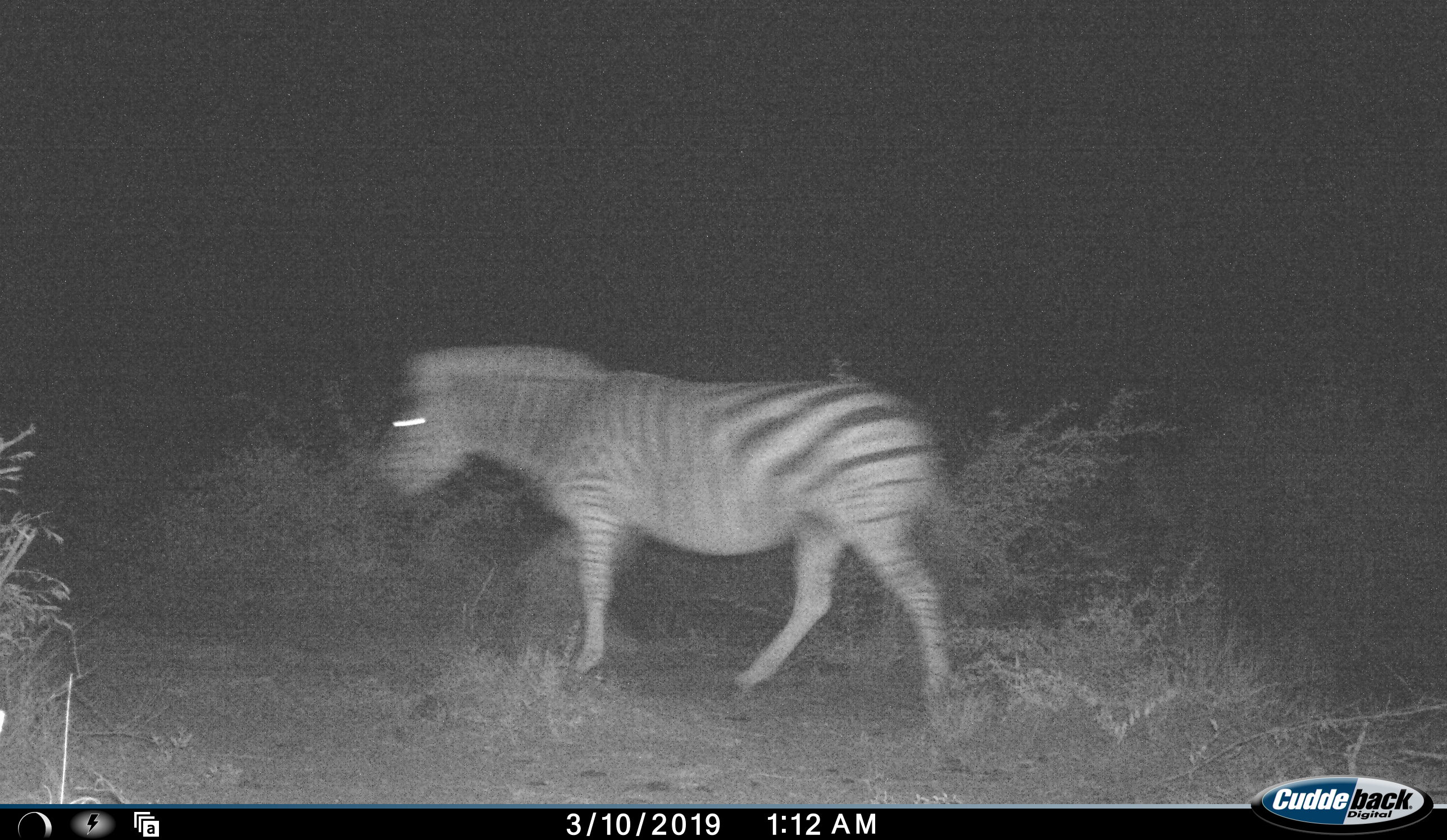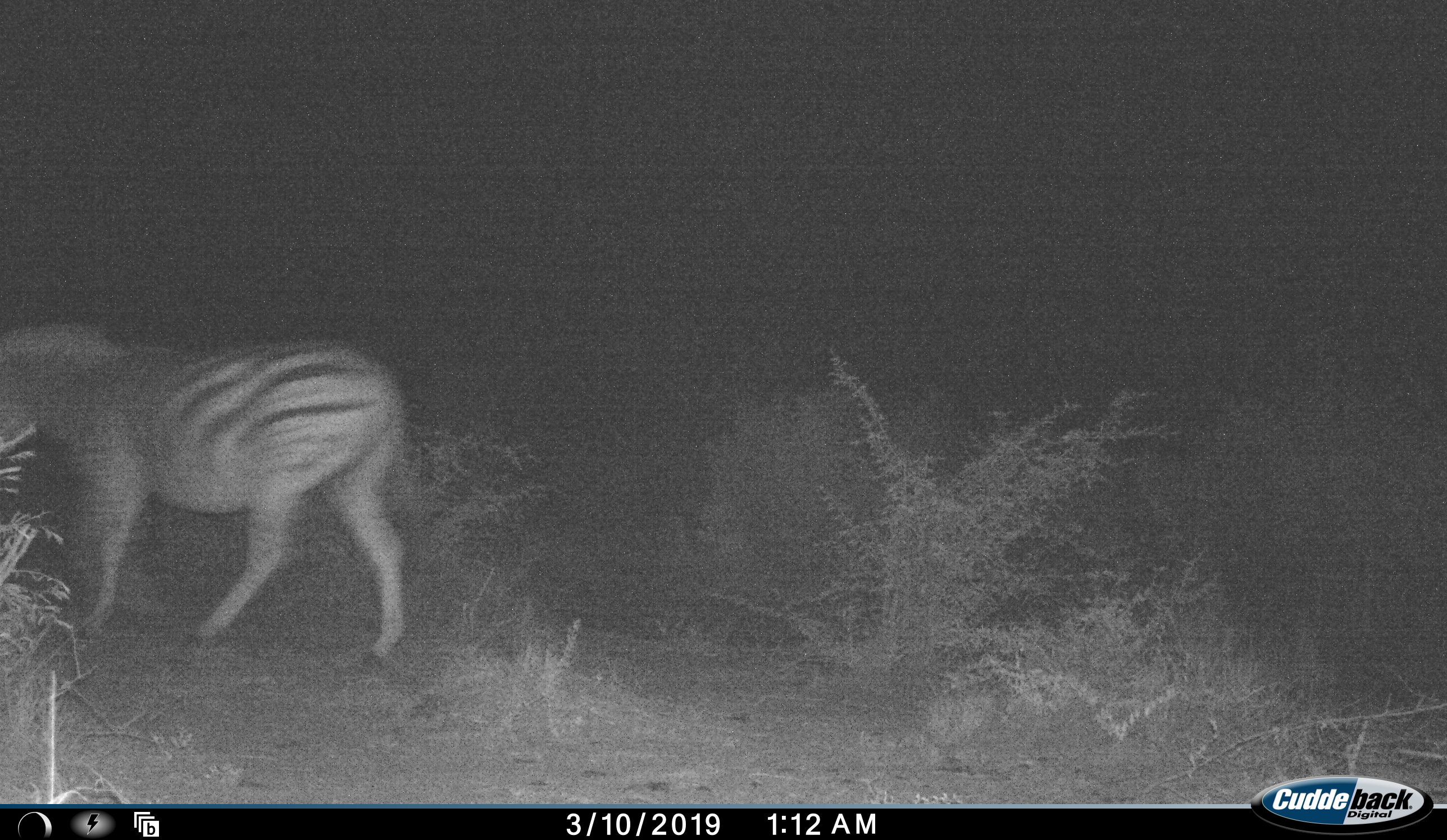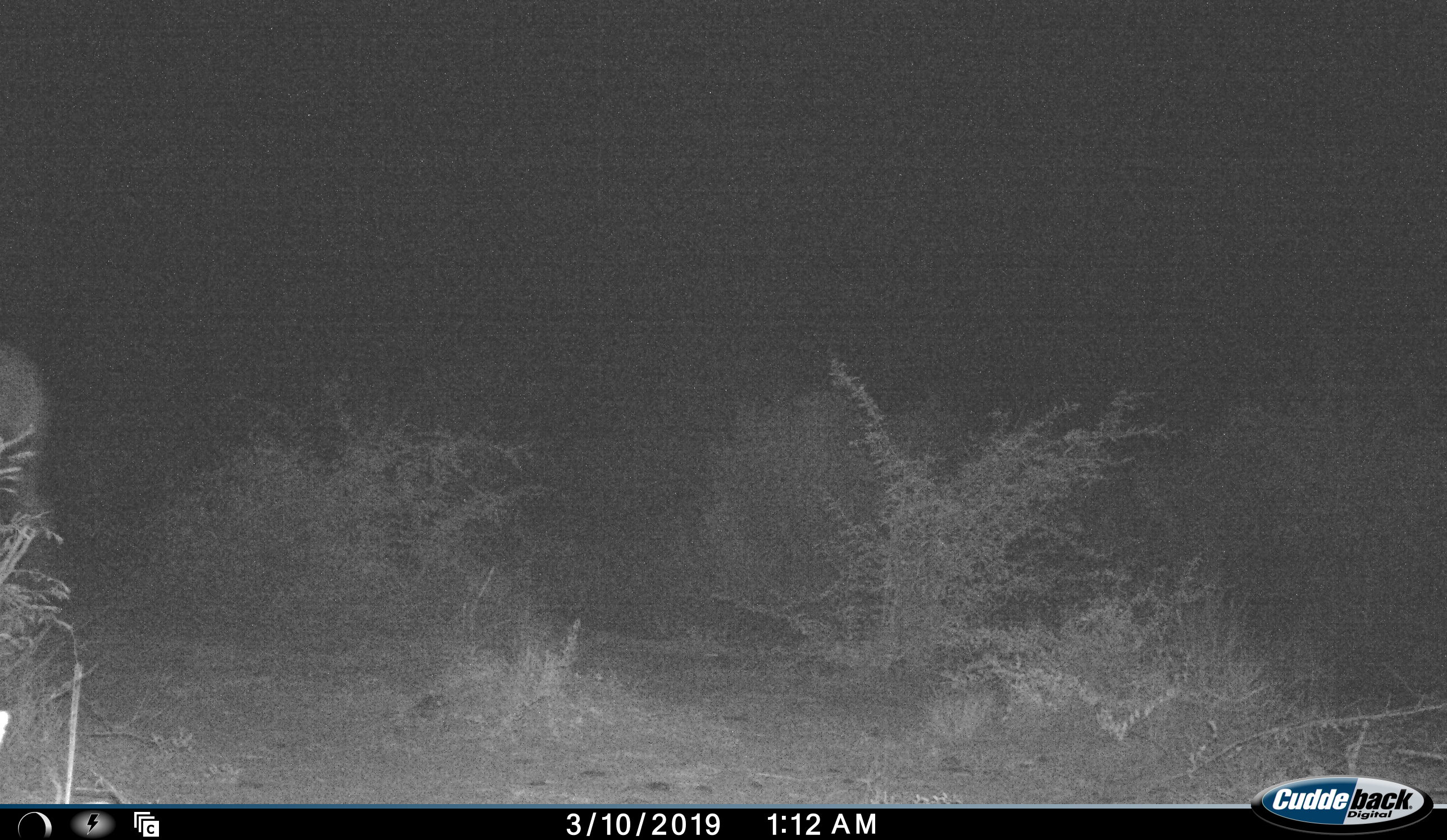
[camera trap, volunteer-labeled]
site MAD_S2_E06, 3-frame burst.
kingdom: Animalia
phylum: Chordata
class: Mammalia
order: Perissodactyla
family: Equidae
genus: Equus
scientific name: Equus quagga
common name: plains zebra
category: zebraplains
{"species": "zebraplains (plains zebra) (Equus quagga)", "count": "1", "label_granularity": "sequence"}